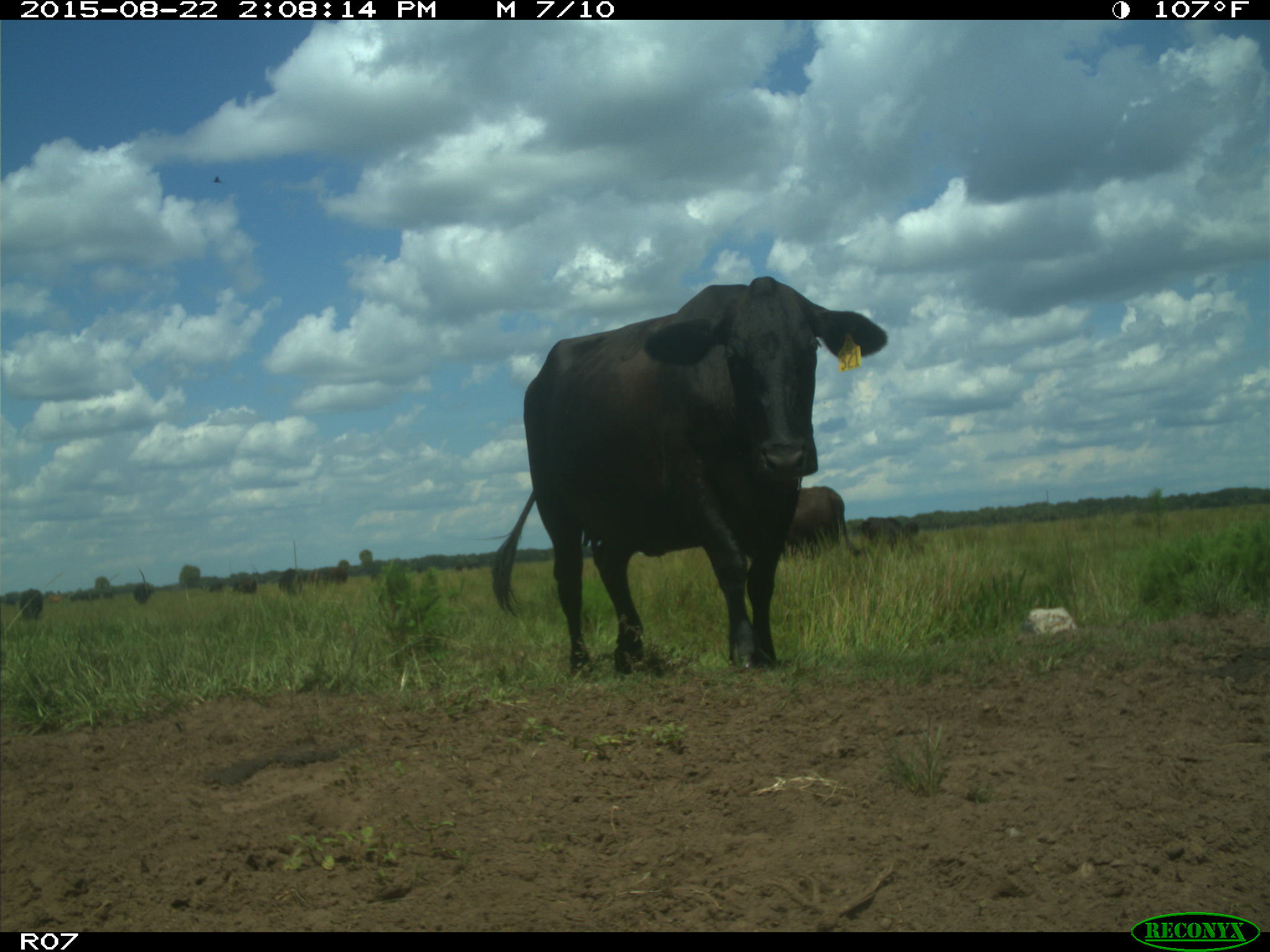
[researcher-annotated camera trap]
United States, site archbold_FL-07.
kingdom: Animalia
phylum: Chordata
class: Mammalia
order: Artiodactyla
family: Bovidae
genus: Bos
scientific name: Bos taurus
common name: domestic cow